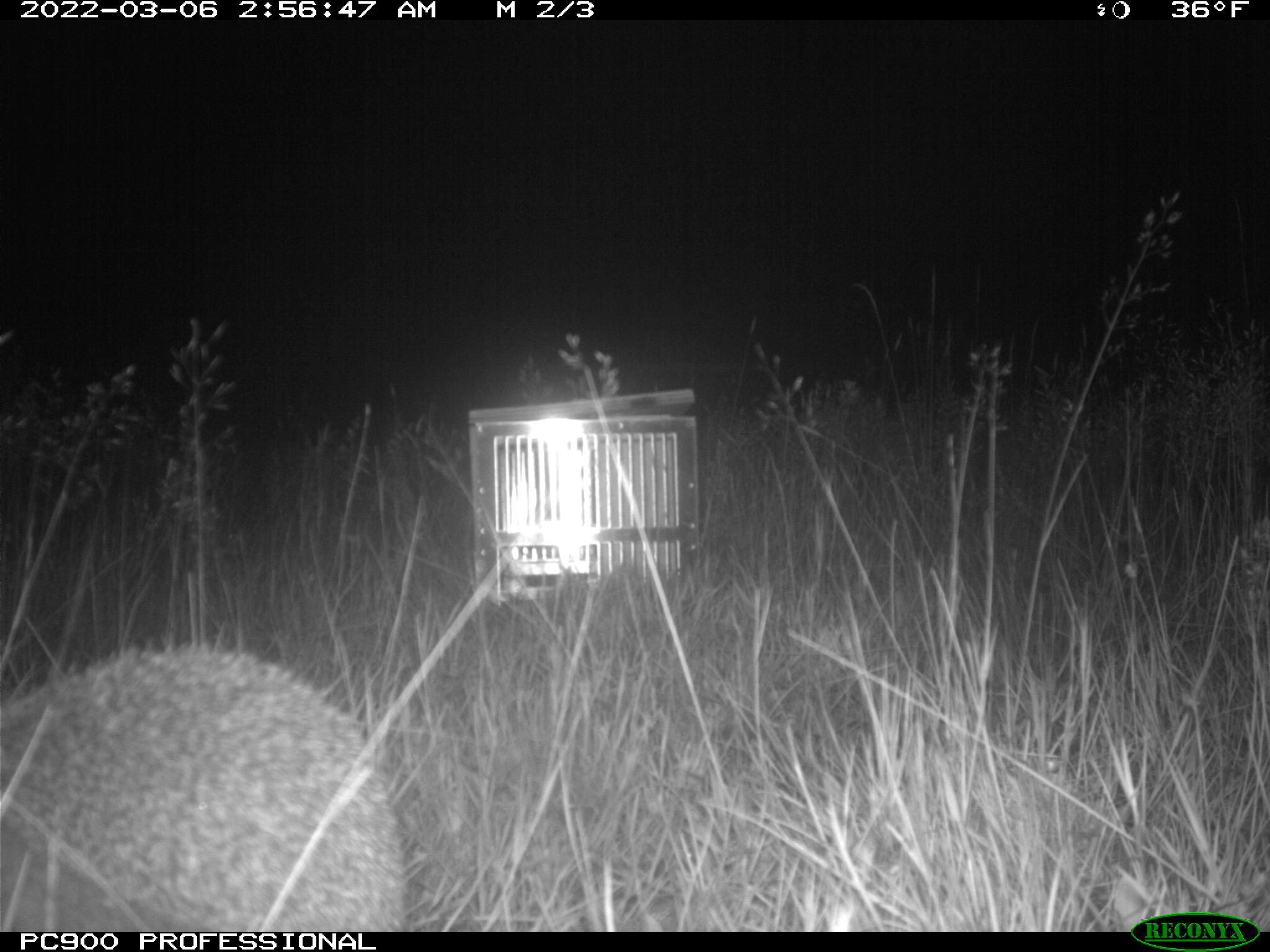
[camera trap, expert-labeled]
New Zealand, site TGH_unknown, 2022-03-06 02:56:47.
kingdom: Animalia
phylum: Chordata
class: Mammalia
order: Eulipotyphla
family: Erinaceidae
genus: Erinaceus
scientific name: Erinaceus europaeus europaeus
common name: european hedgehog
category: hedgehog